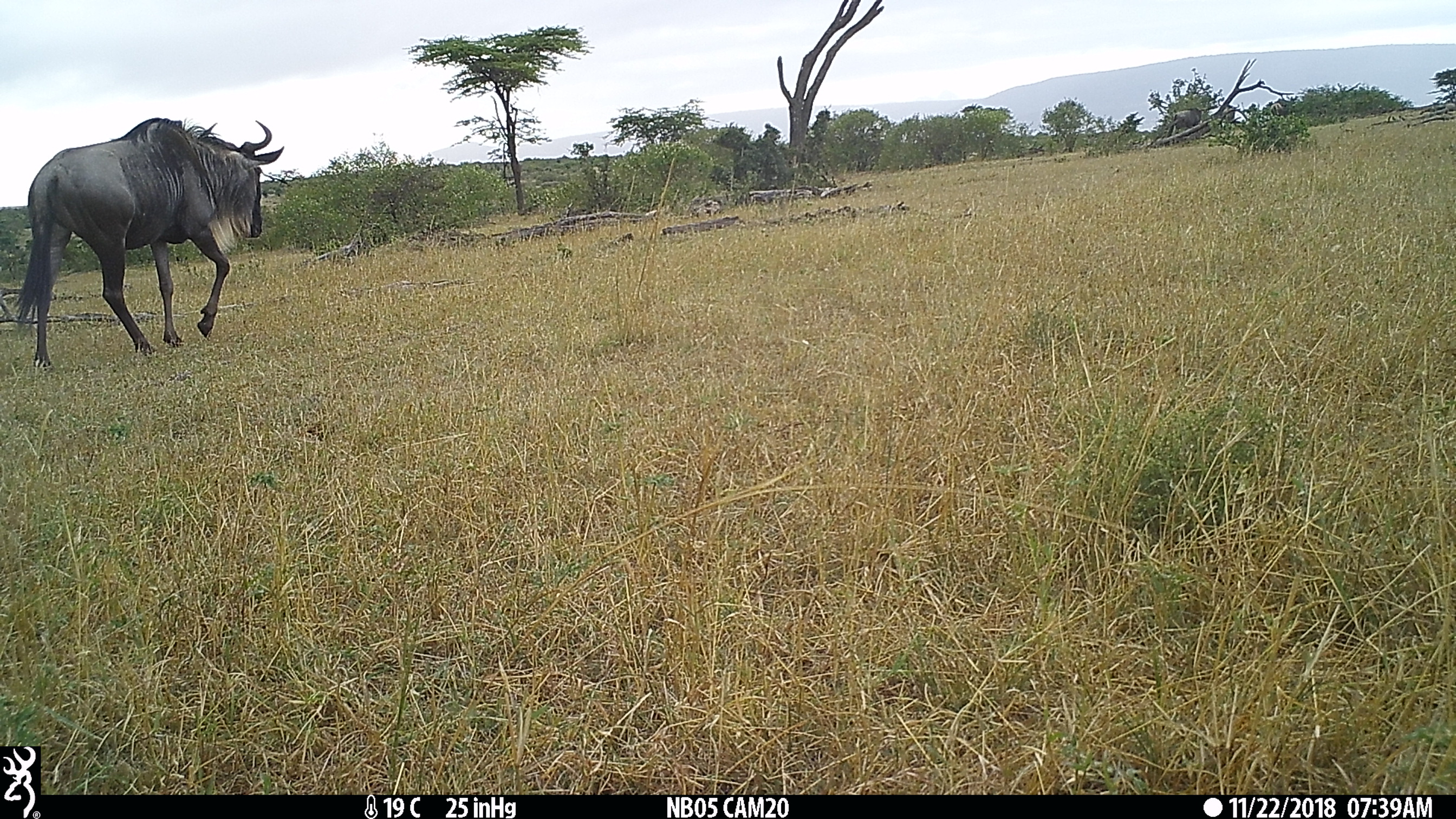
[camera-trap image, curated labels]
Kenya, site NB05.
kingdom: Animalia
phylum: Chordata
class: Mammalia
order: Artiodactyla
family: Bovidae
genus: Connochaetes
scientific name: Connochaetes taurinus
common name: blue wildebeest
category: wildebeest